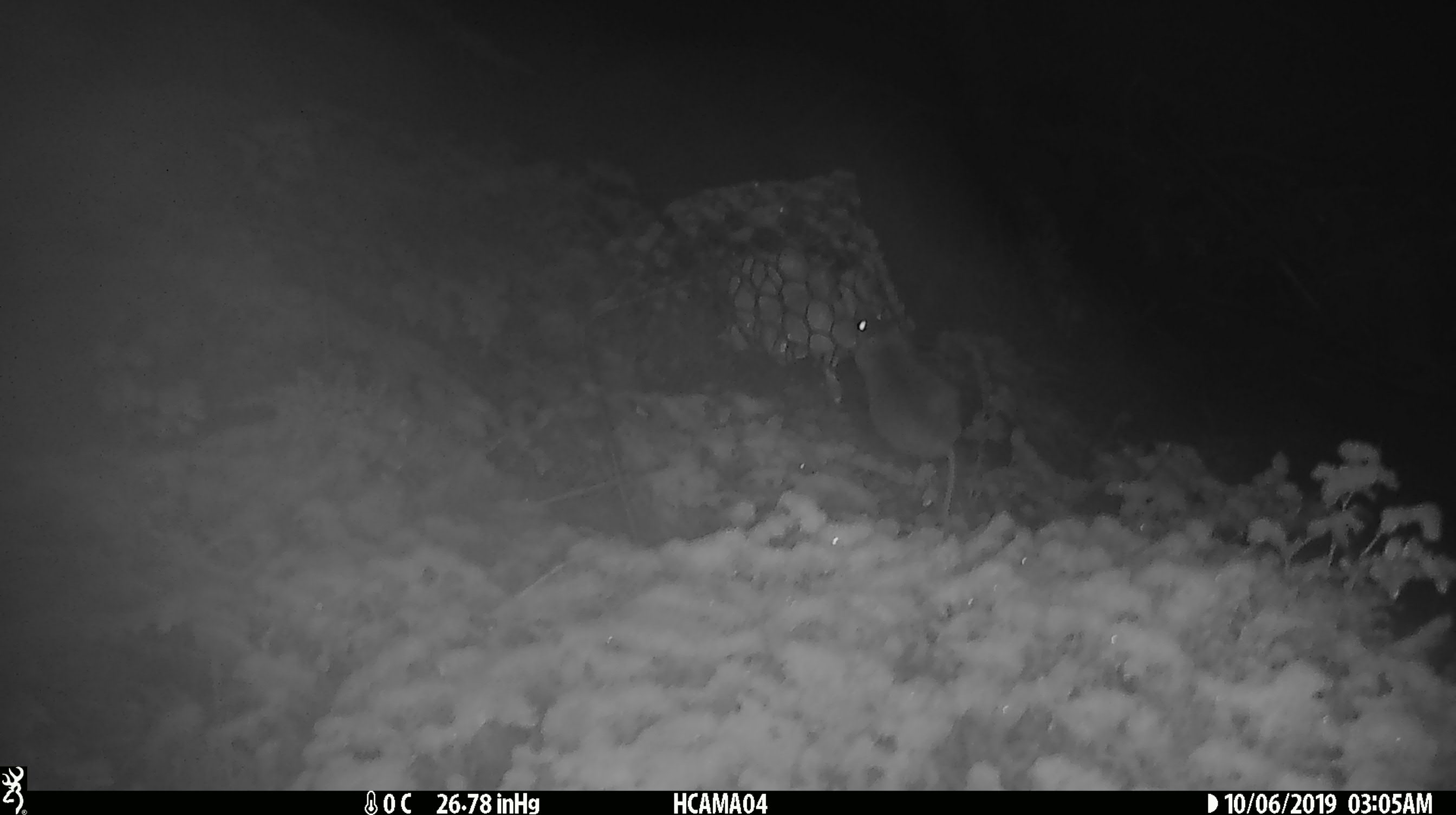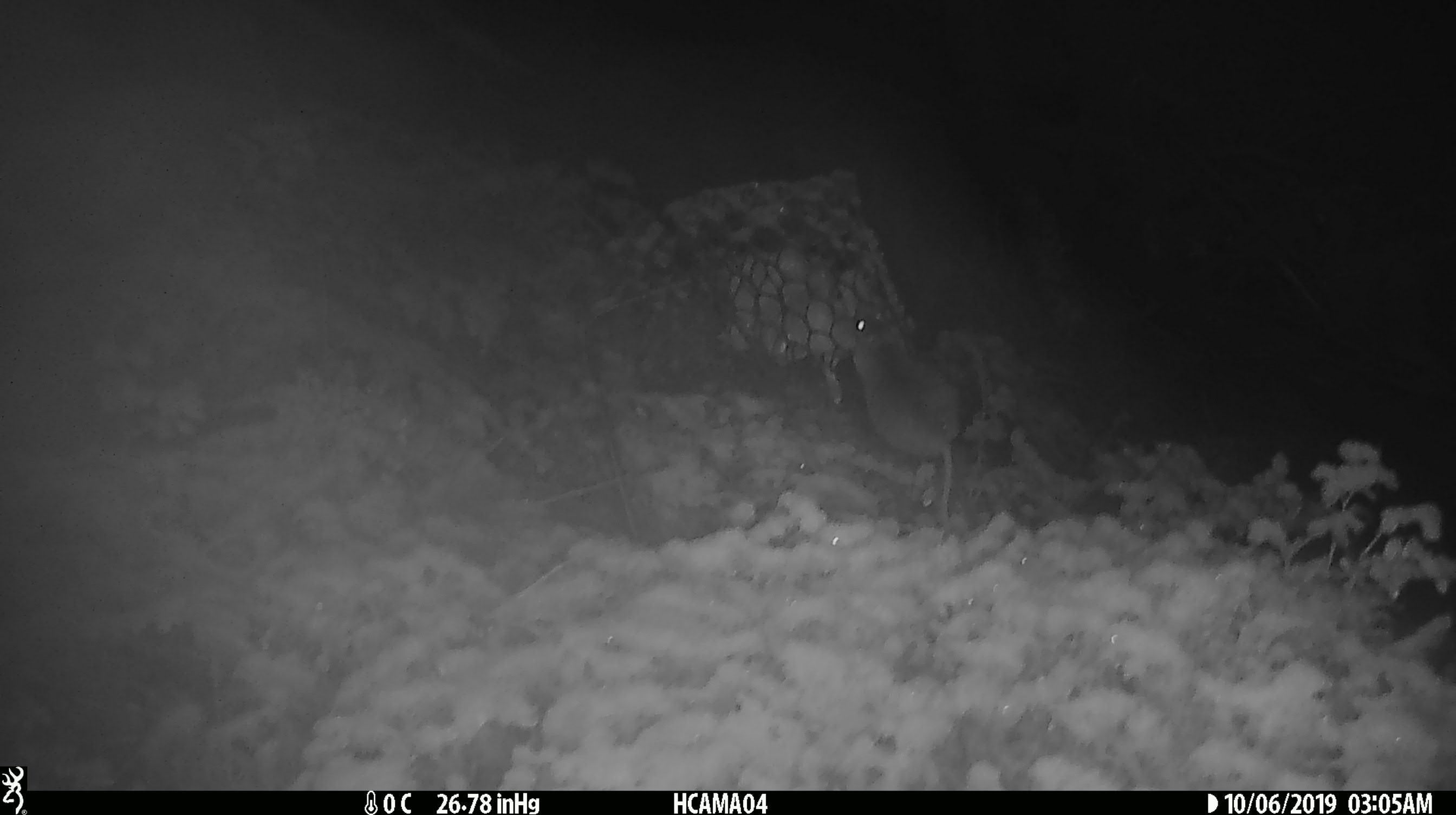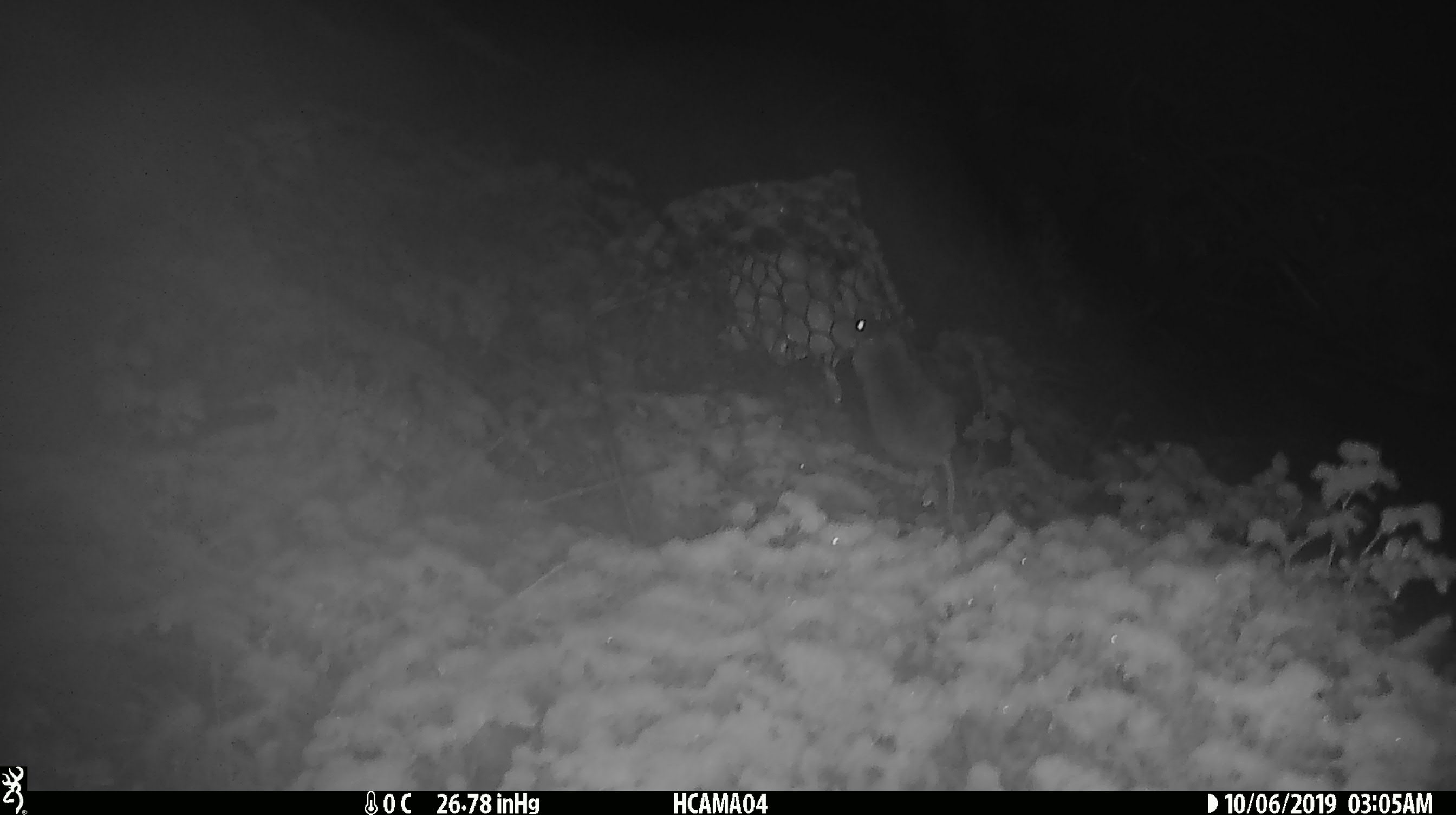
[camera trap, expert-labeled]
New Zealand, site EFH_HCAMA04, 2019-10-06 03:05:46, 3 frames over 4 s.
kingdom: Animalia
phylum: Chordata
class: Mammalia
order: Rodentia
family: Muridae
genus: Mus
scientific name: Mus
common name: mouse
Mouse (Mus).